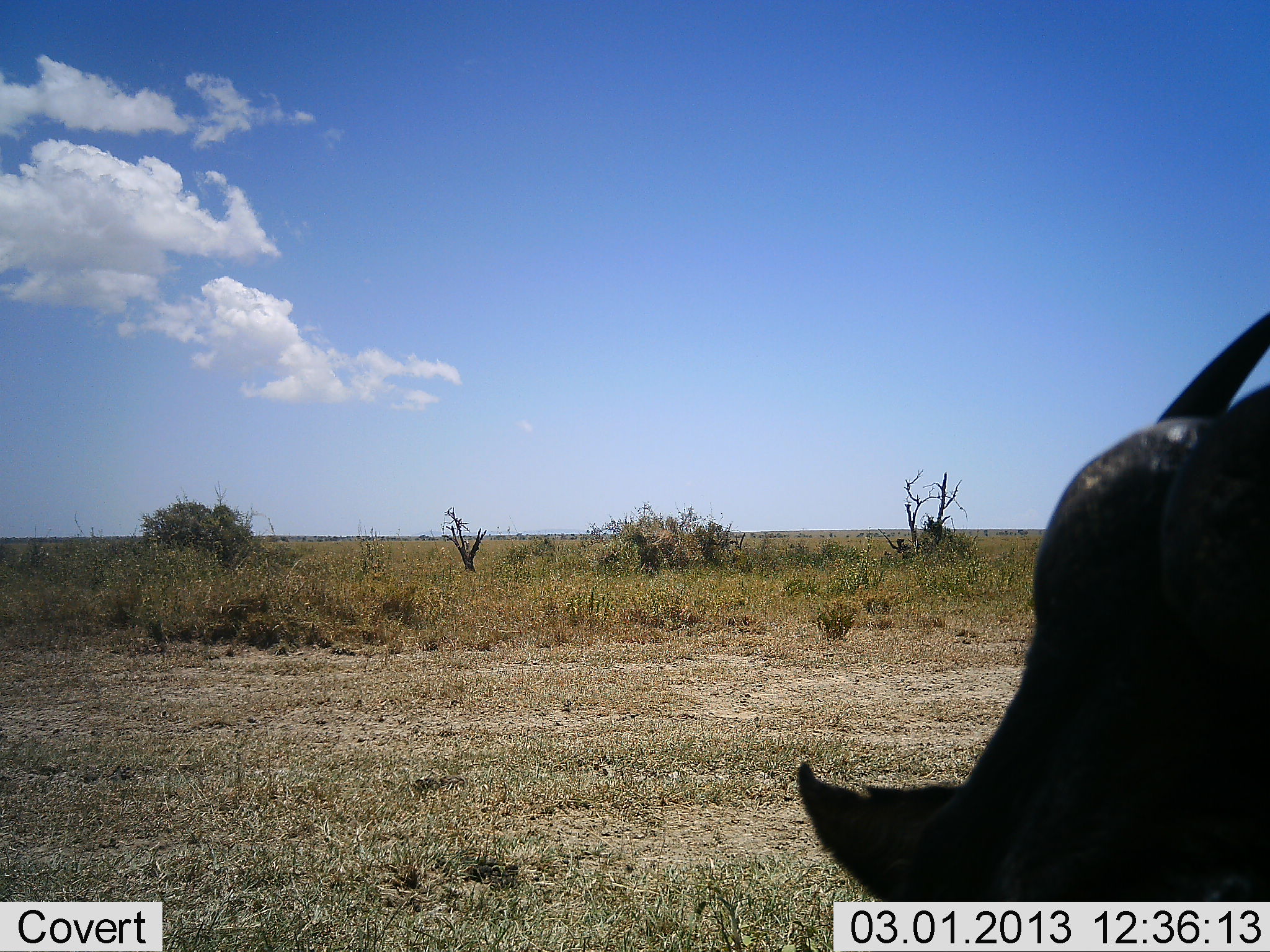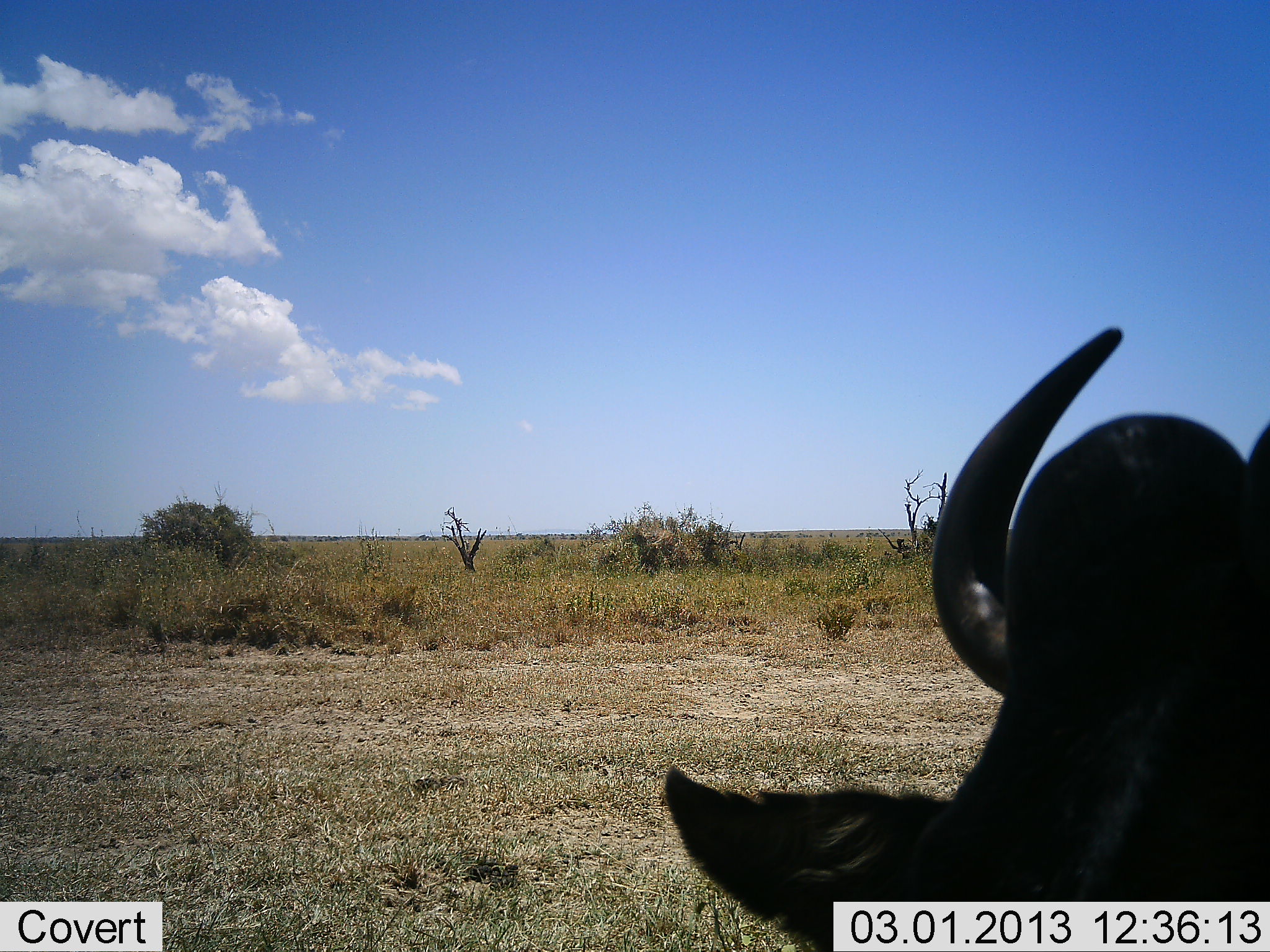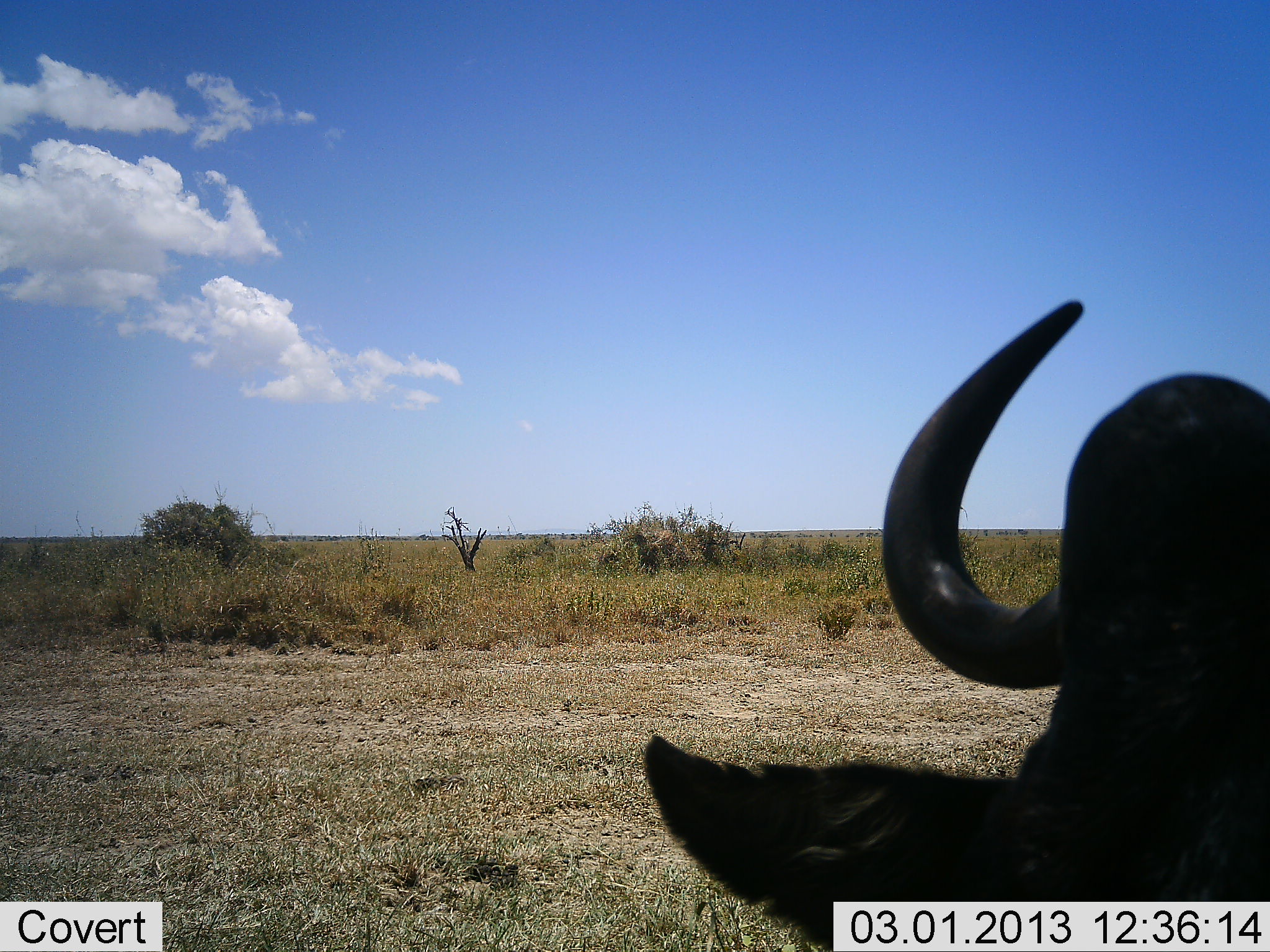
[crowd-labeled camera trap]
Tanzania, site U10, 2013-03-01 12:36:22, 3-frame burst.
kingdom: Animalia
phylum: Chordata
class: Mammalia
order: Artiodactyla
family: Bovidae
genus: Connochaetes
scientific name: Connochaetes taurinus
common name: blue wildebeest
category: wildebeest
Wildebeest (blue wildebeest) (Connochaetes taurinus), count 1. Behavior (volunteer vote fractions): standing 43%, resting 43%, moving 10%, interacting 0%. Young present (vote fraction): 0%. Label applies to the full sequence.